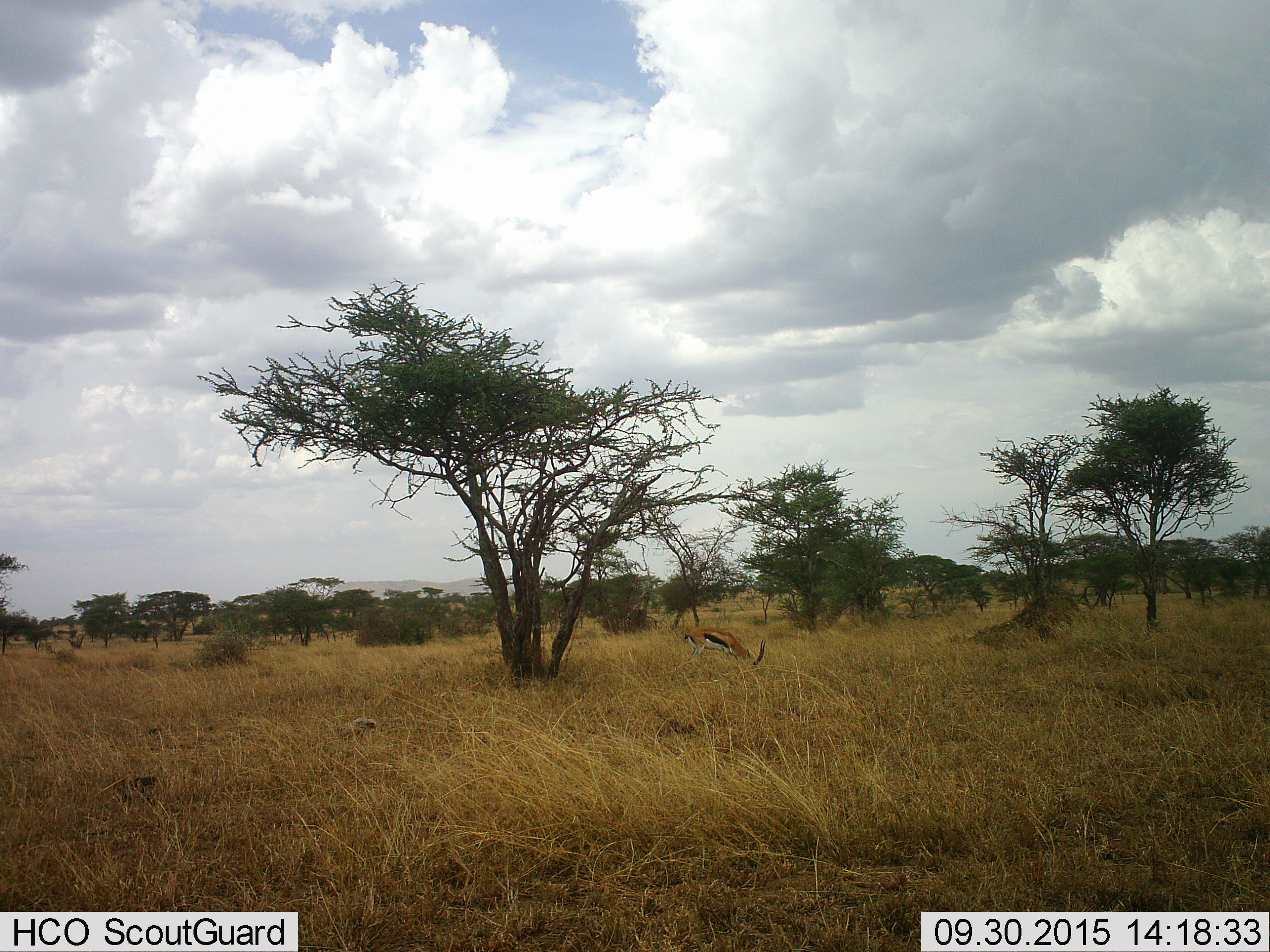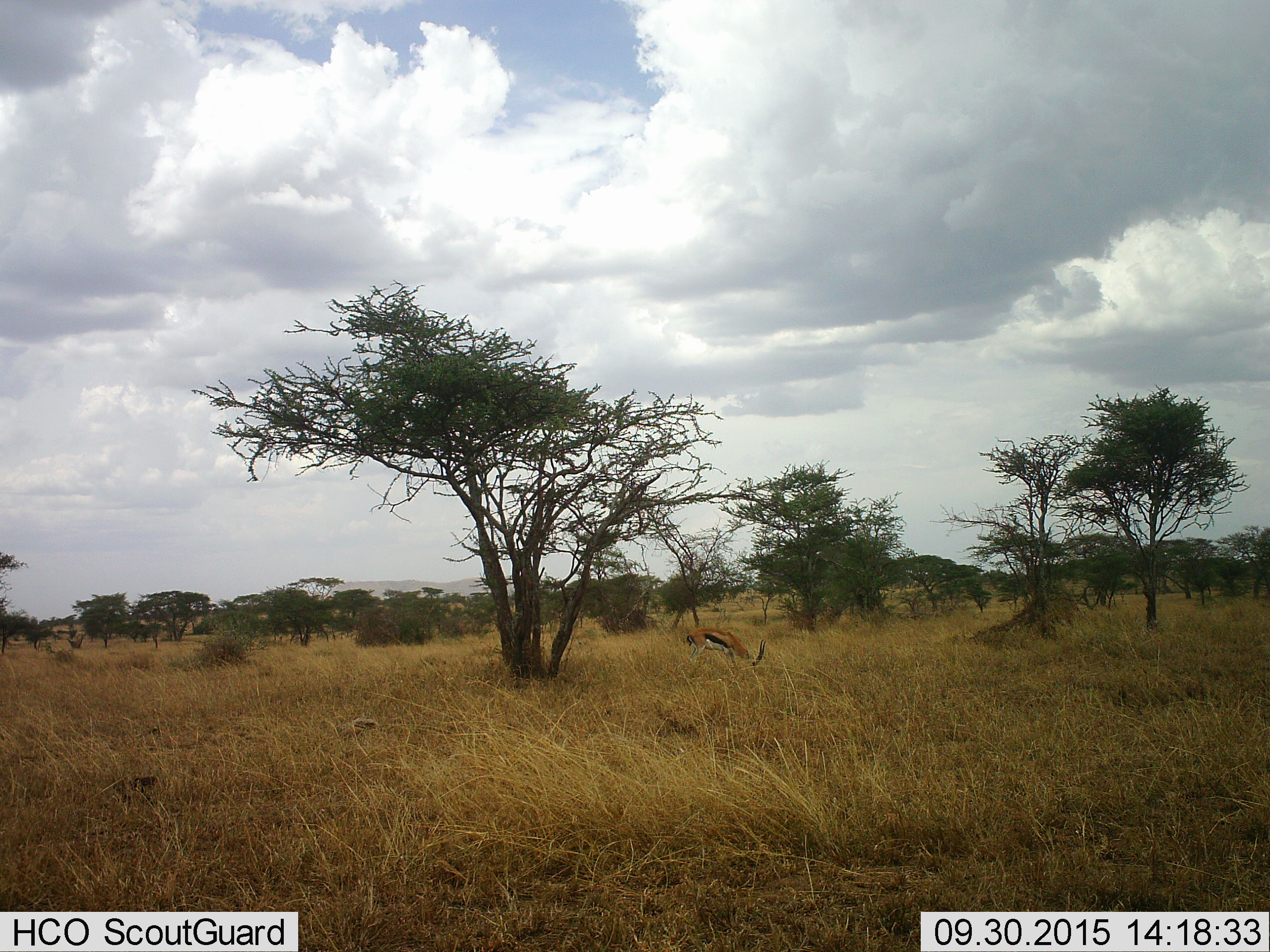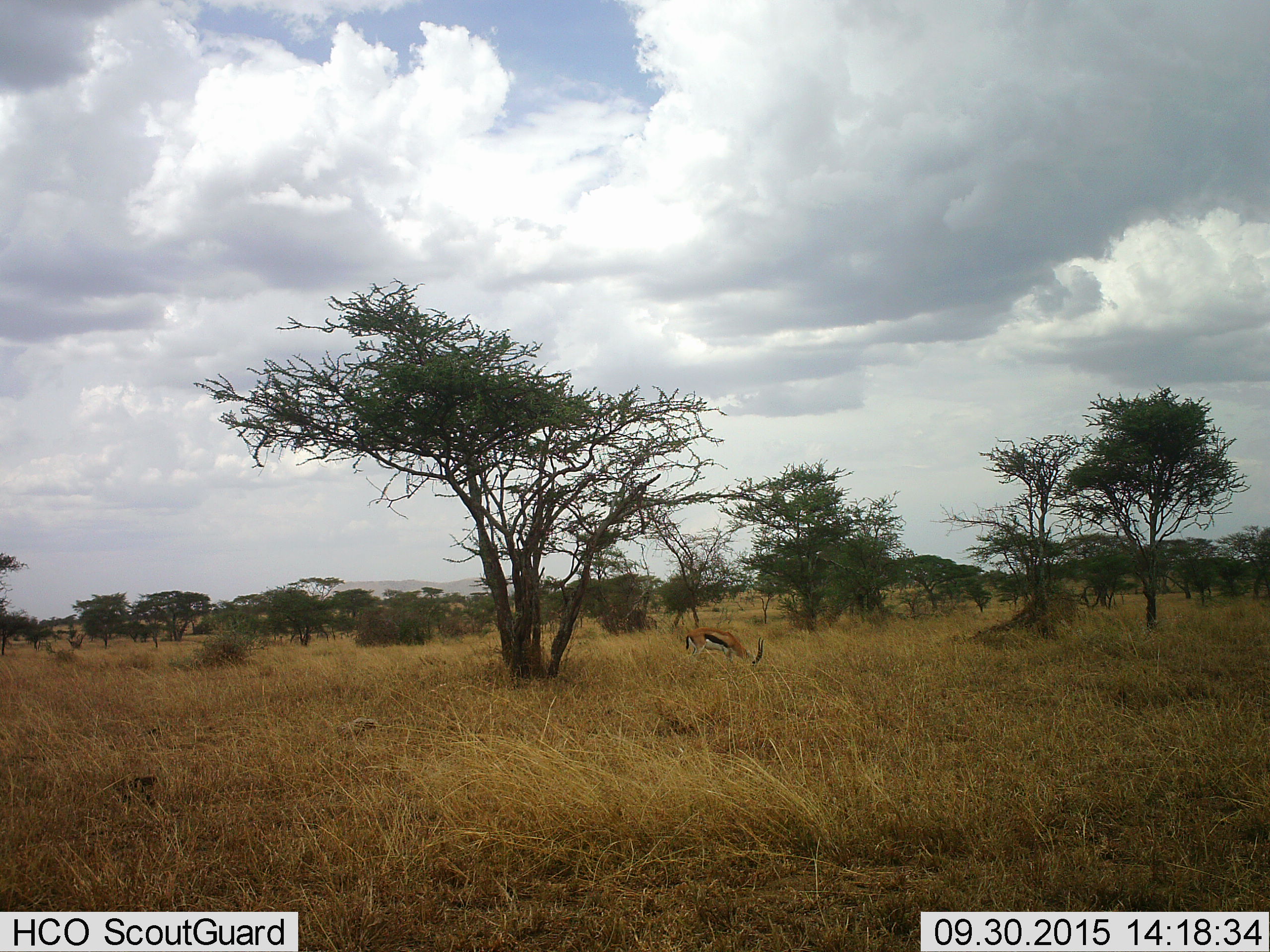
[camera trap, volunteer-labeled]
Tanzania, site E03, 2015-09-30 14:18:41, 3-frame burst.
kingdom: Animalia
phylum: Chordata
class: Mammalia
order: Artiodactyla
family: Bovidae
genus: Eudorcas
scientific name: Eudorcas thomsonii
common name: thomson's gazelle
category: gazellethomsons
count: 1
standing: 18%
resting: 0%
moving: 0%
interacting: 0%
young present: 0%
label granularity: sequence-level